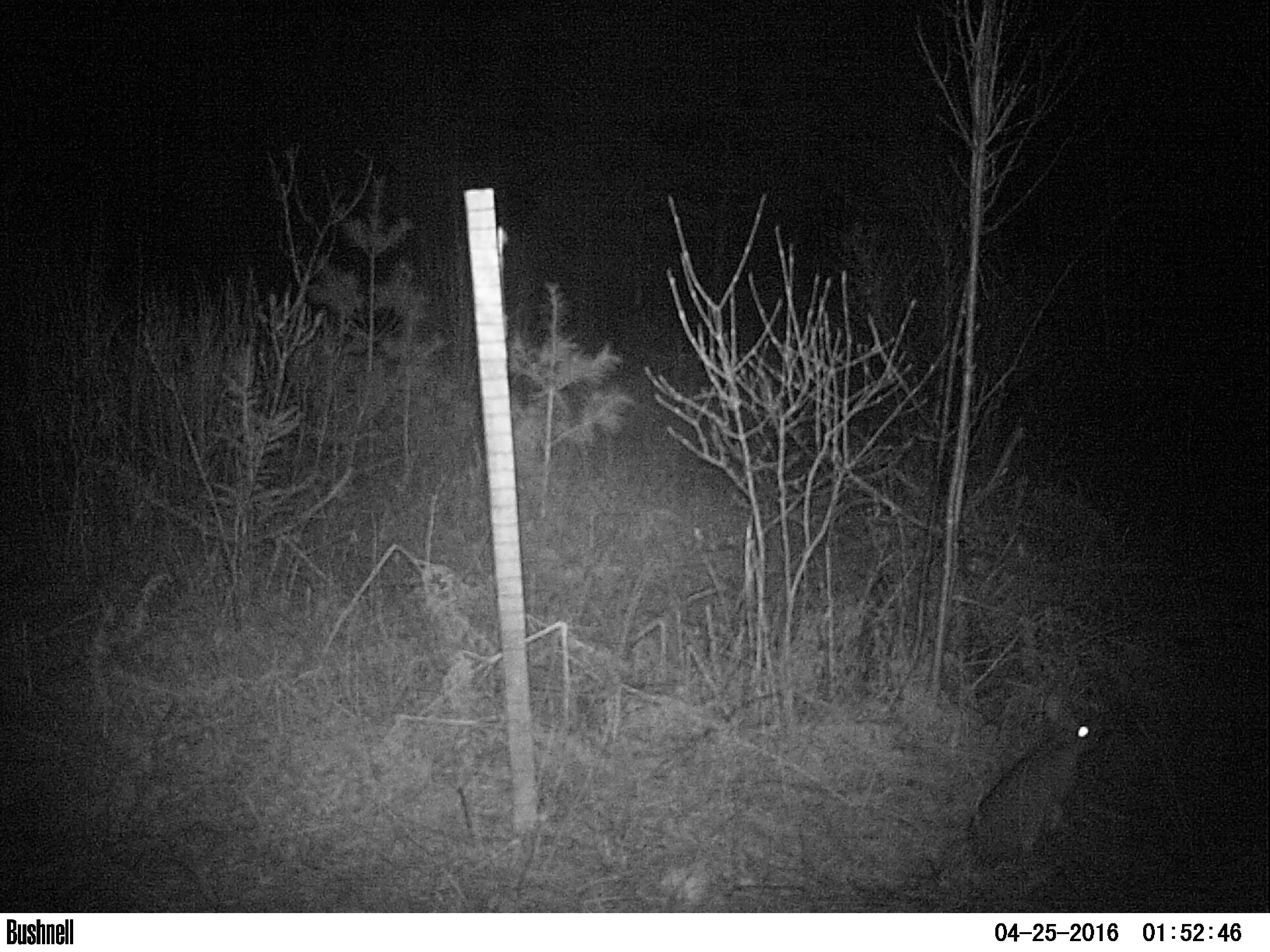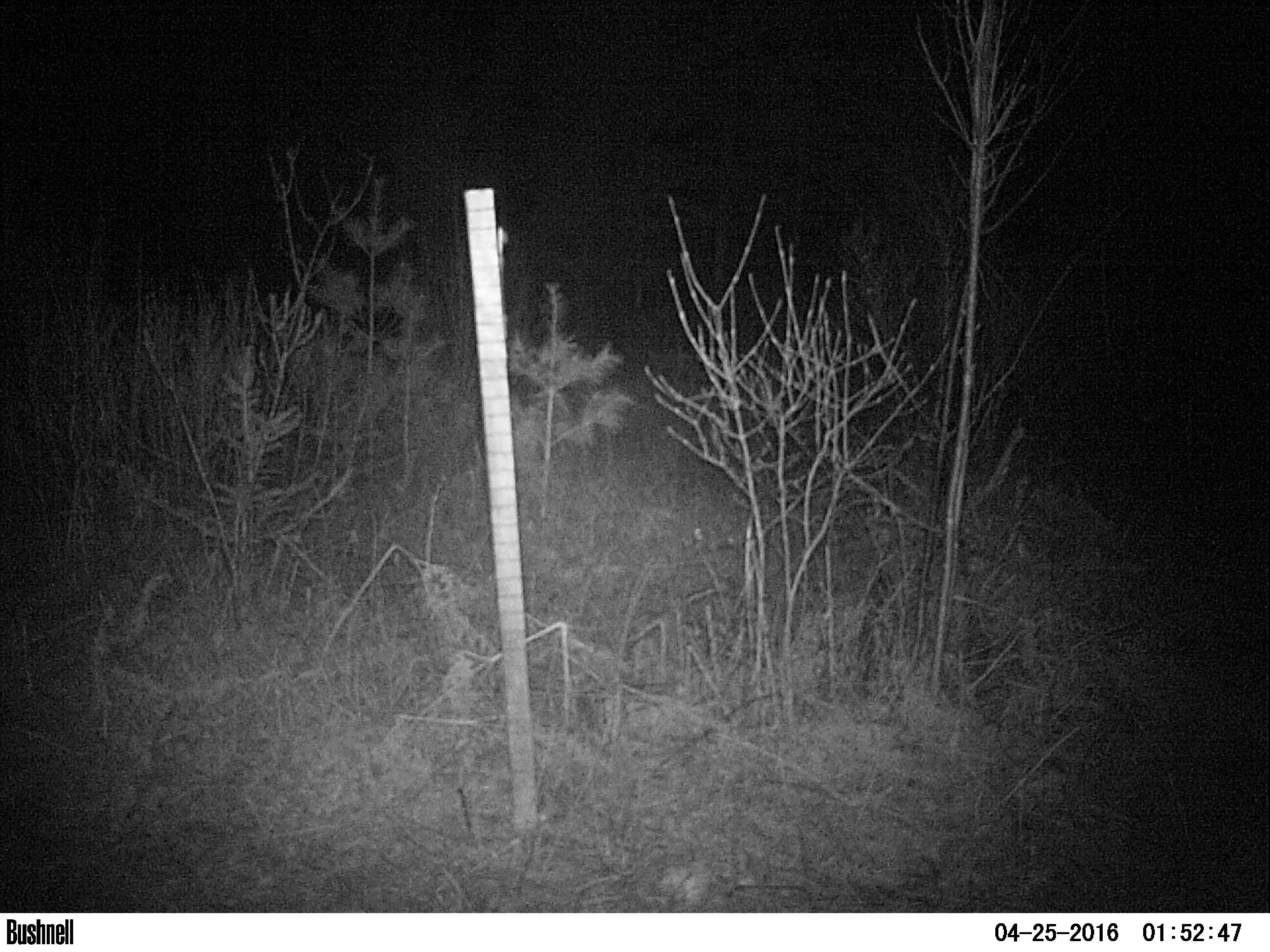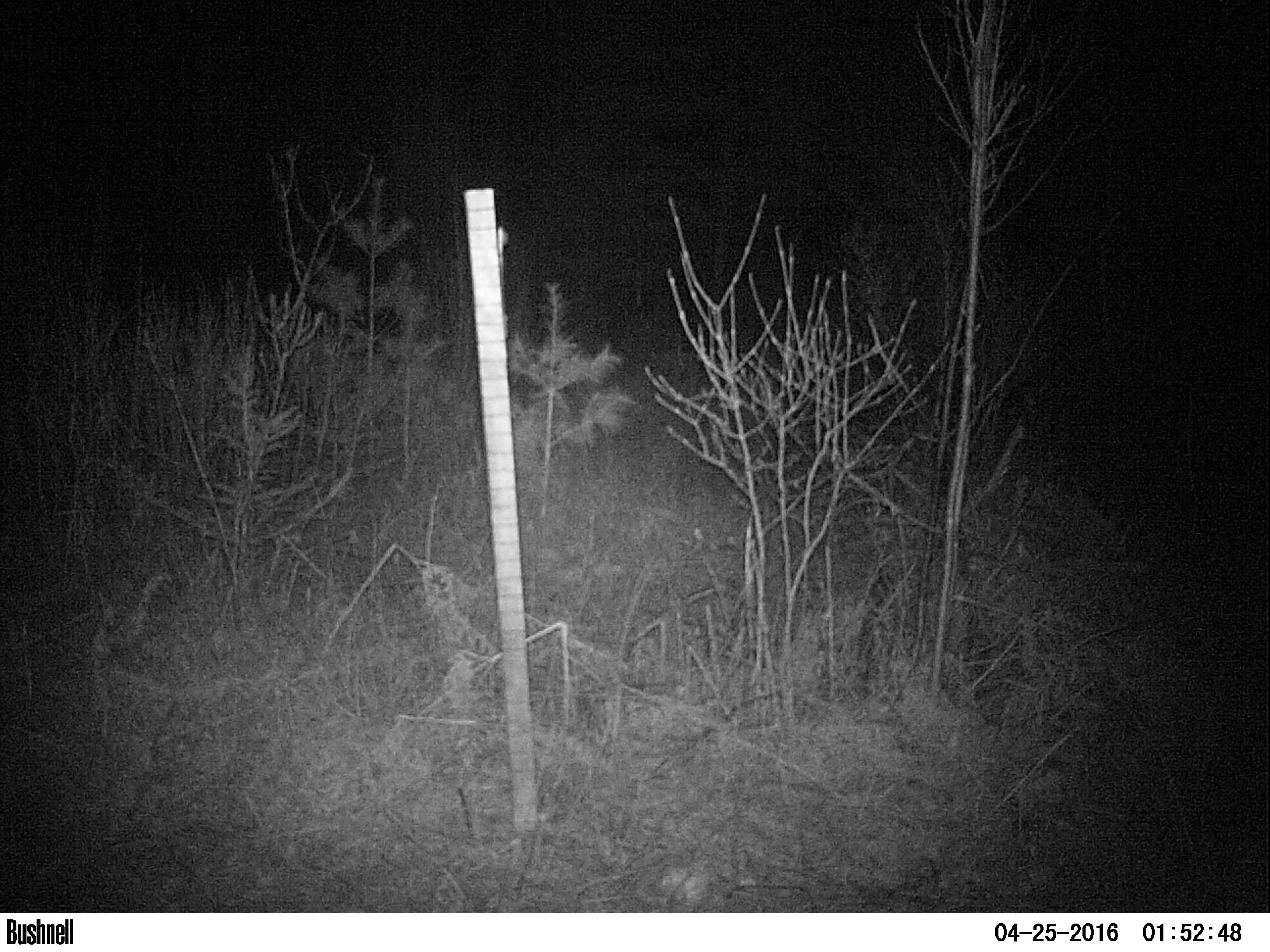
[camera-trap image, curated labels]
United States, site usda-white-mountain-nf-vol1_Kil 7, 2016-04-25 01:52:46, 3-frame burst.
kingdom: Animalia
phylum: Chordata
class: Mammalia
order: Lagomorpha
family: Leporidae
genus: Lepus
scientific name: Lepus americanus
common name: snowshoe hare